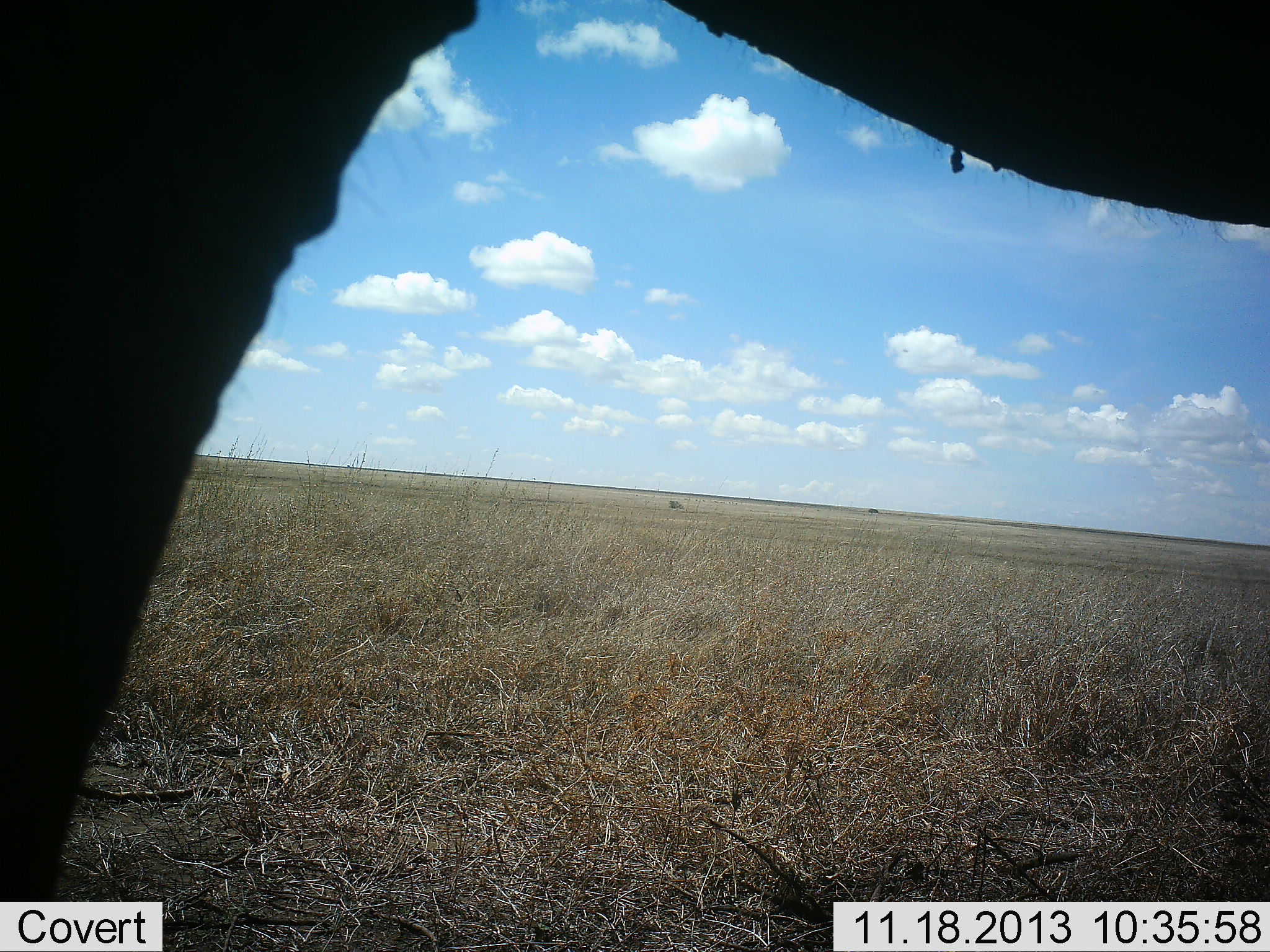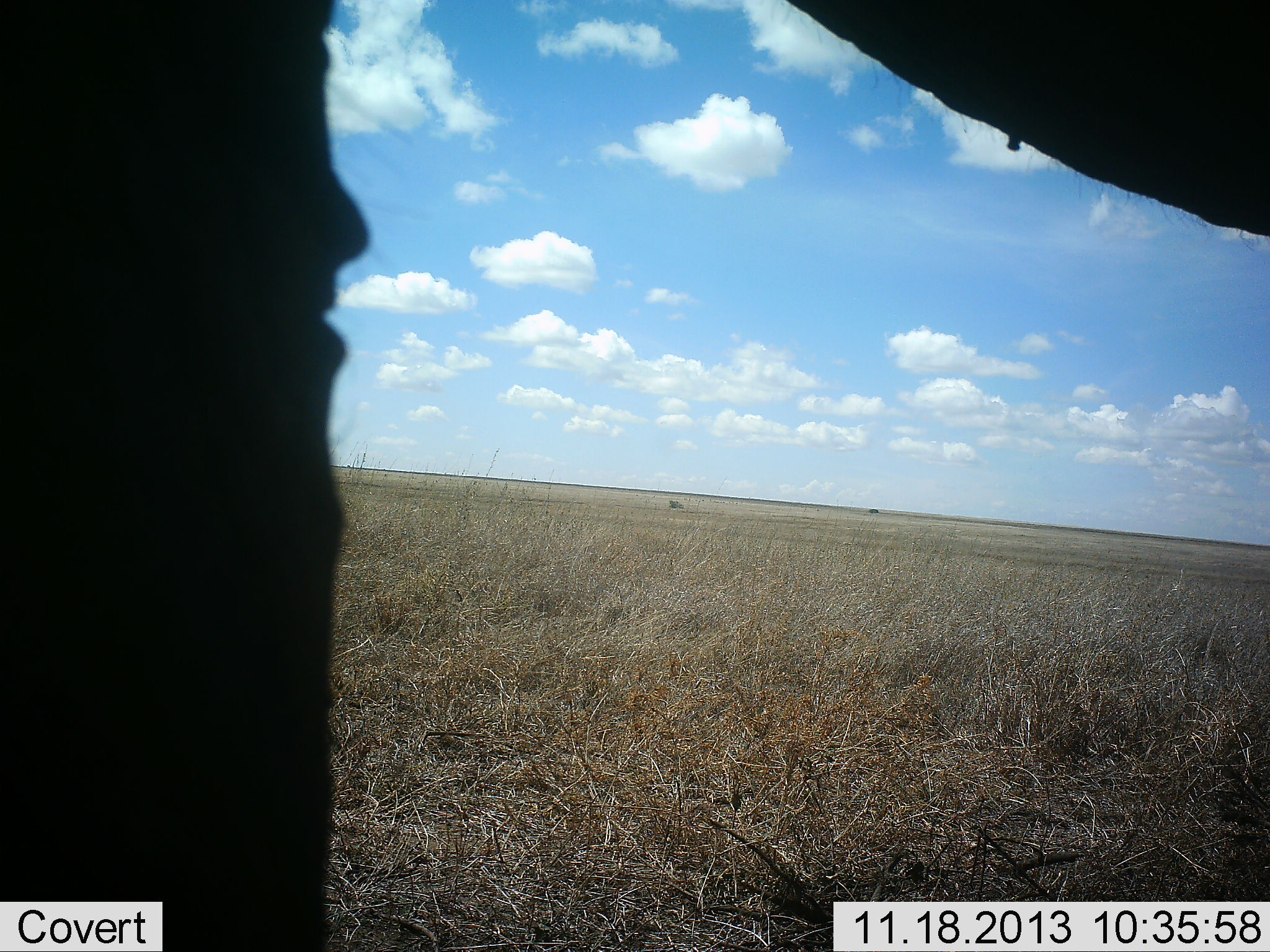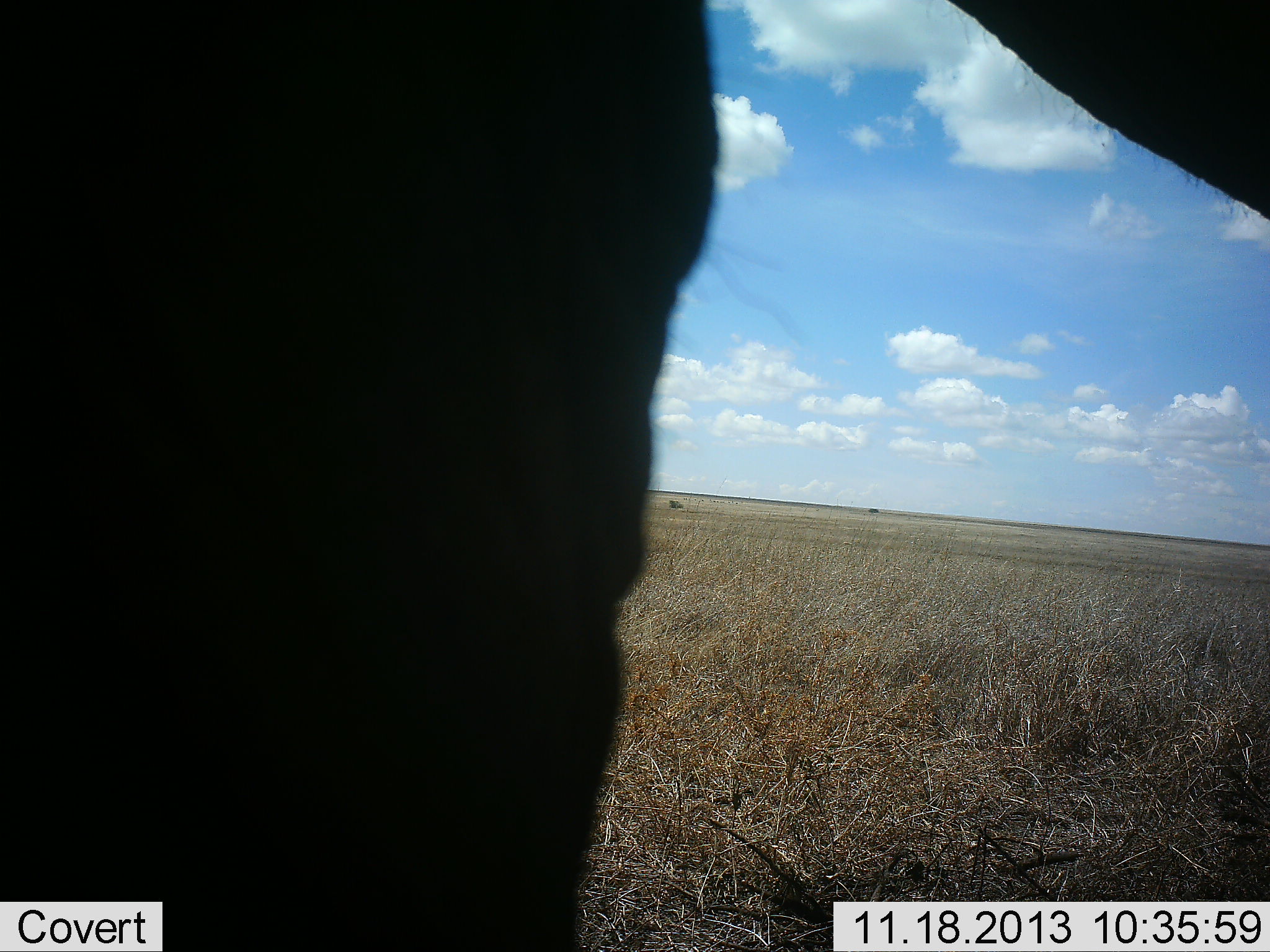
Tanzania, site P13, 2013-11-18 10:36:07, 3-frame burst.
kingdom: Animalia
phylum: Chordata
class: Mammalia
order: Proboscidea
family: Elephantidae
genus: Loxodonta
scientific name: Loxodonta africana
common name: african bush elephant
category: elephant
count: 1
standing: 90%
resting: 0%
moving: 10%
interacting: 0%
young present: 0%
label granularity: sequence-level